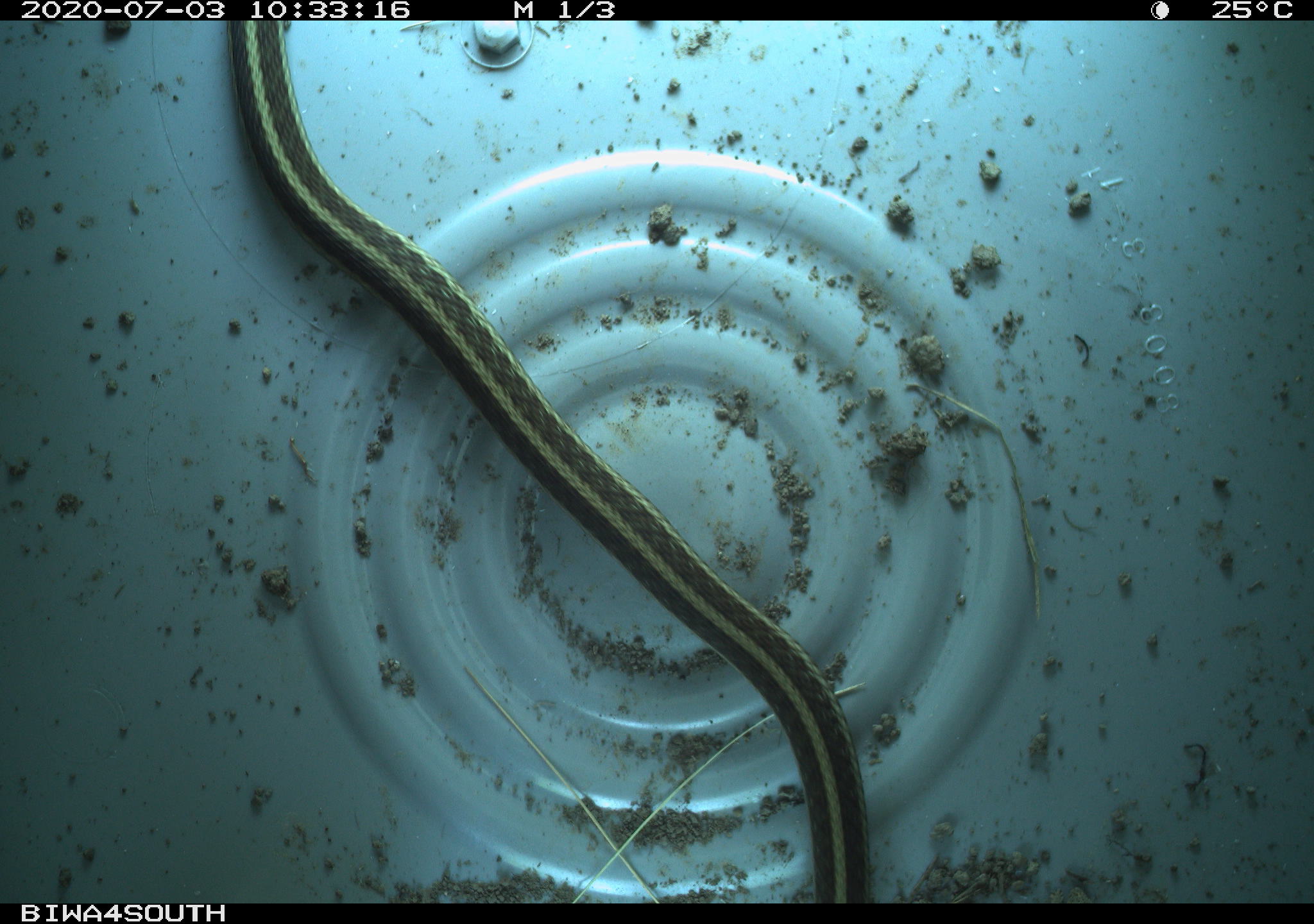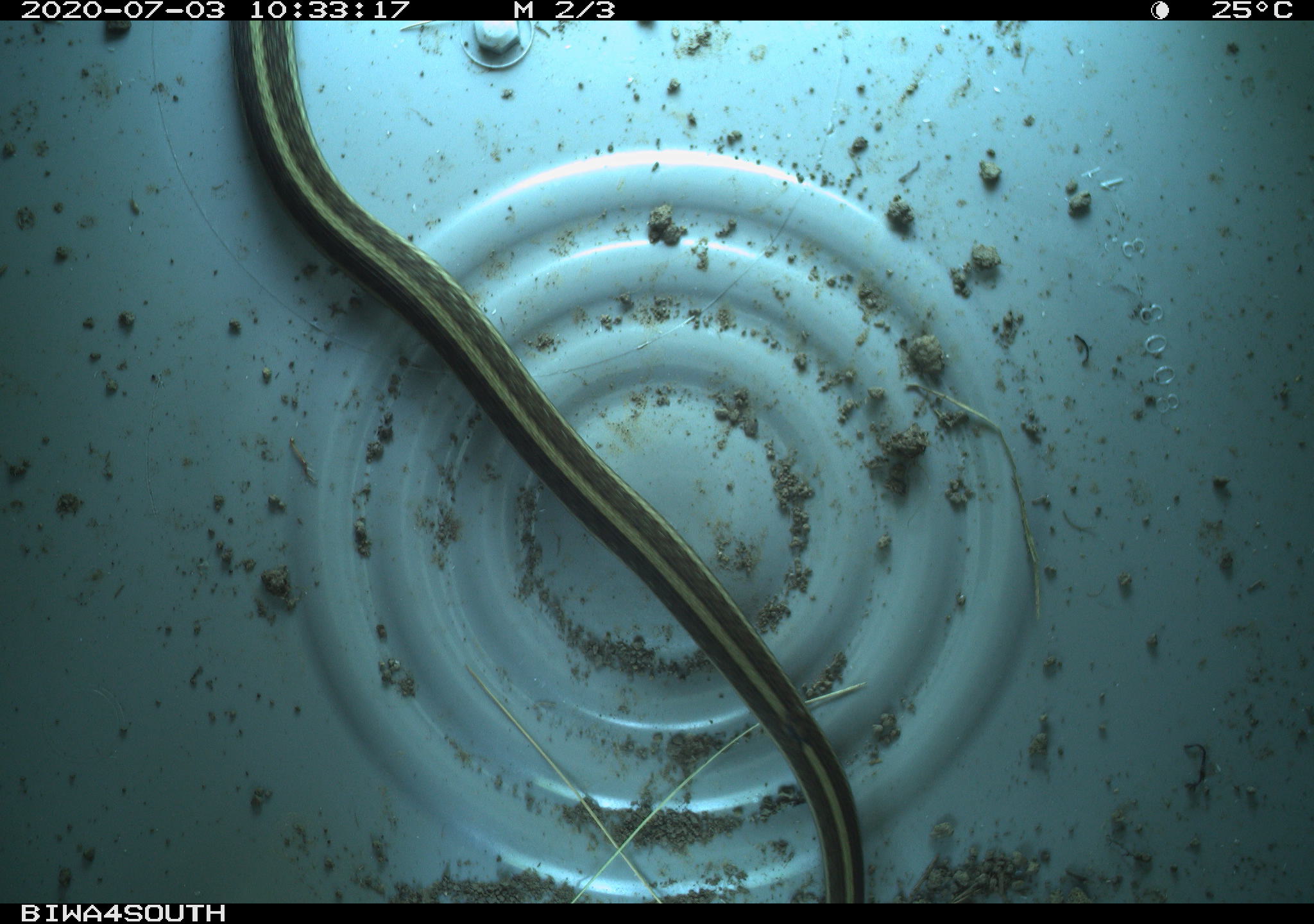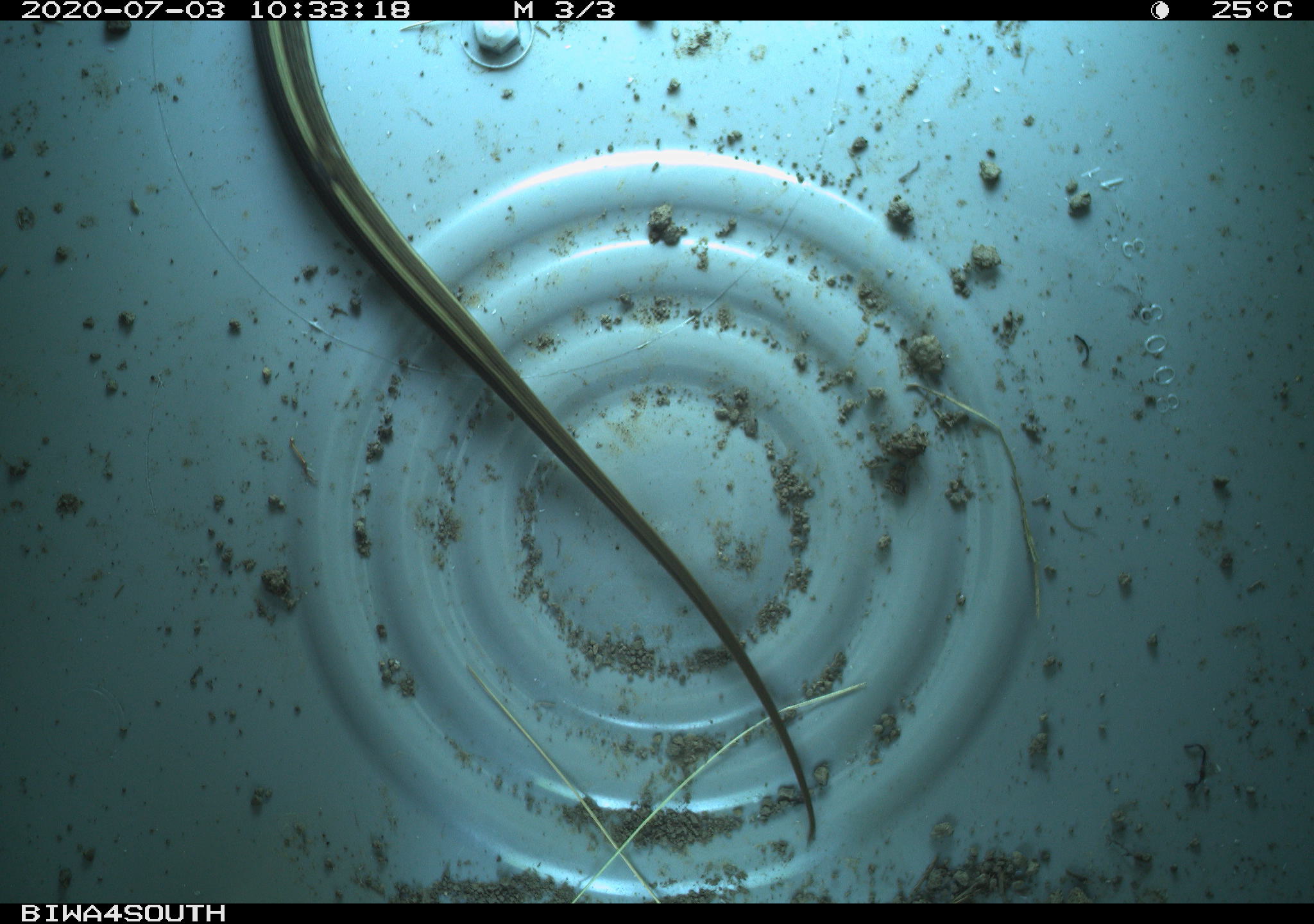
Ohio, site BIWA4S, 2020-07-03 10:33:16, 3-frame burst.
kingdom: Animalia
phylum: Chordata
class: Reptilia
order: Squamata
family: Colubridae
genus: Thamnophis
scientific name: Thamnophis sirtalis sirtalis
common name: eastern gartersnake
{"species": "eastern gartersnake (Thamnophis sirtalis sirtalis)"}